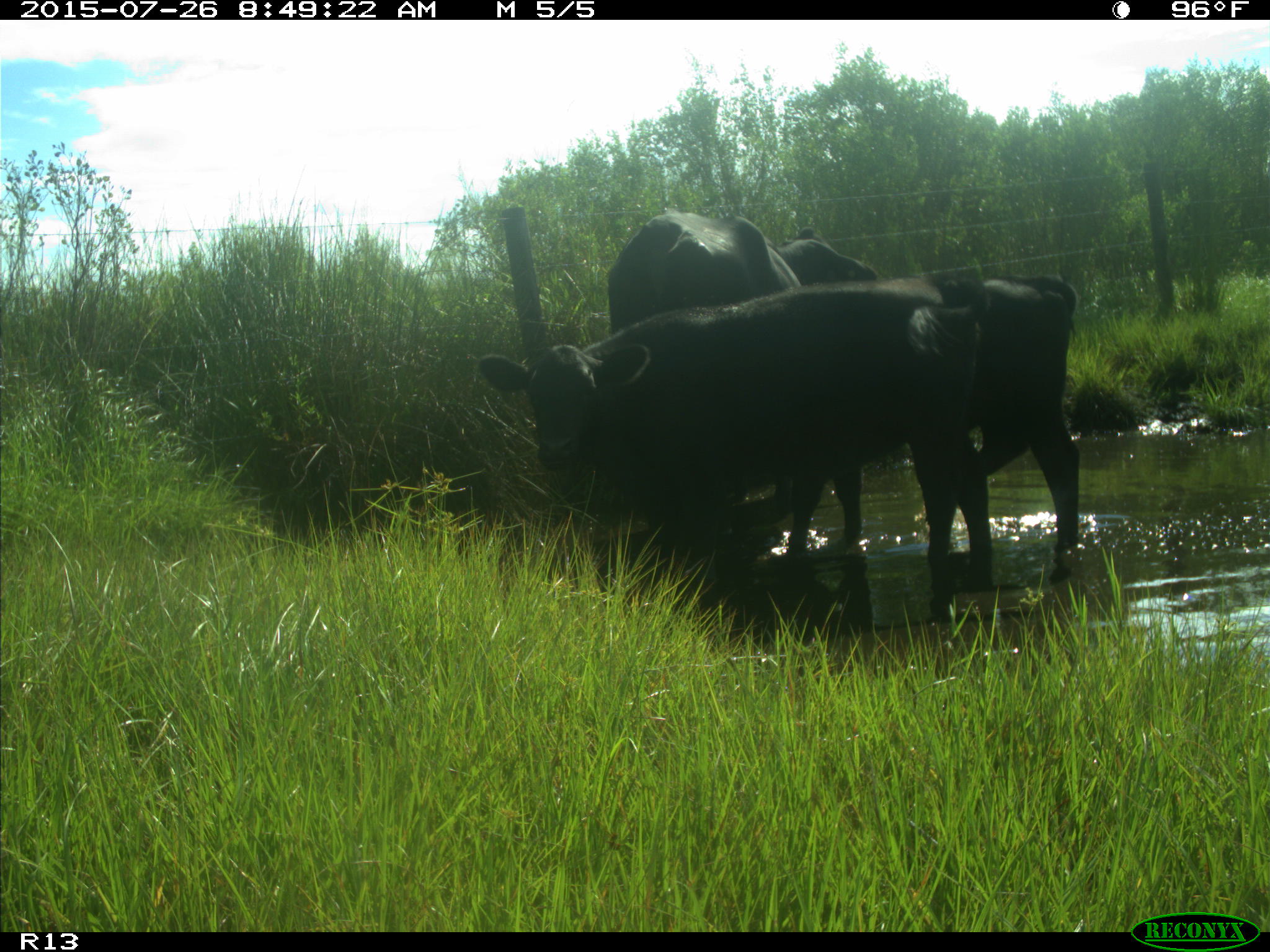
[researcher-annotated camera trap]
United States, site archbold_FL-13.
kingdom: Animalia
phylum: Chordata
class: Mammalia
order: Artiodactyla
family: Bovidae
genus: Bos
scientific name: Bos taurus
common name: domestic cow